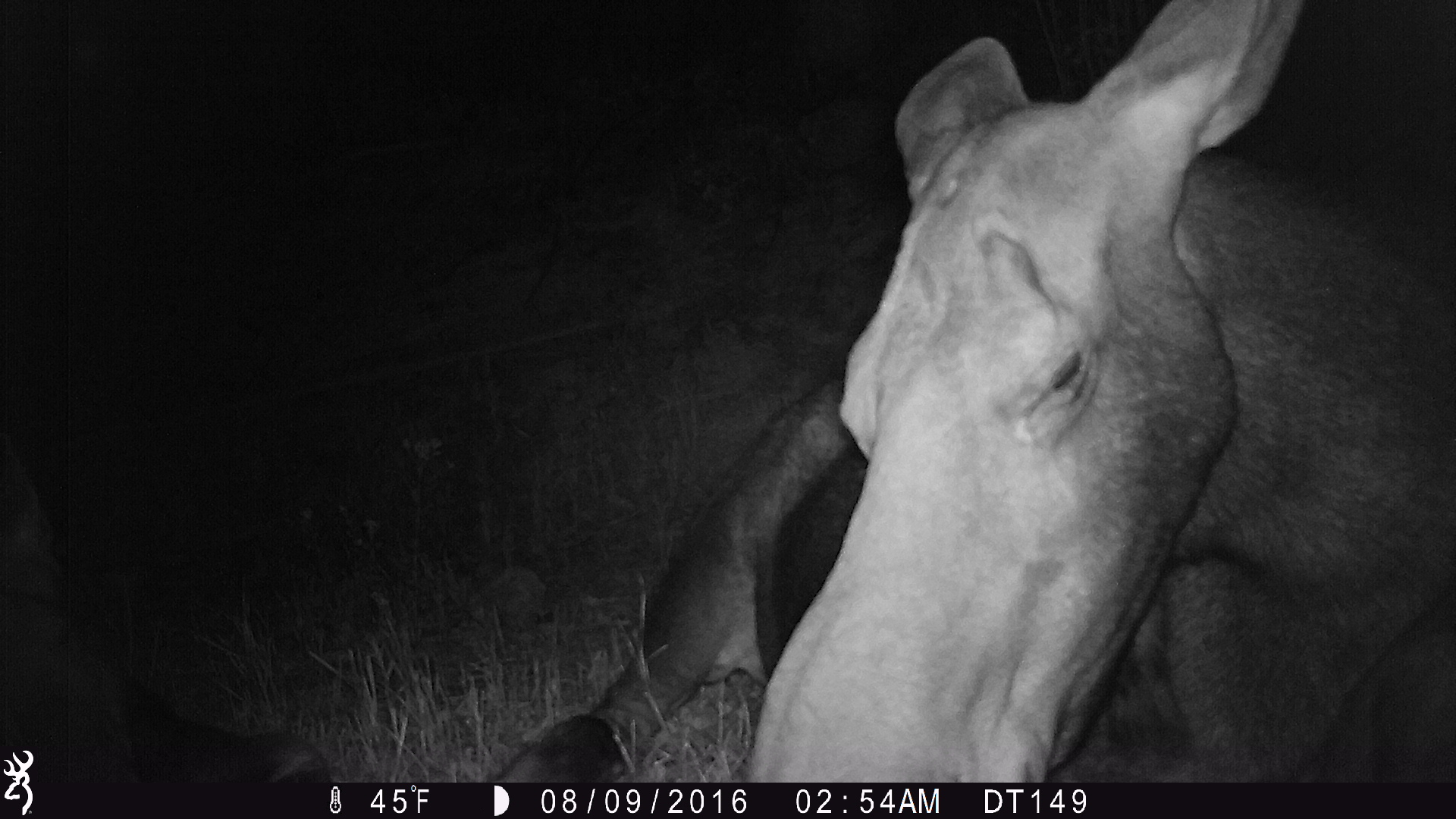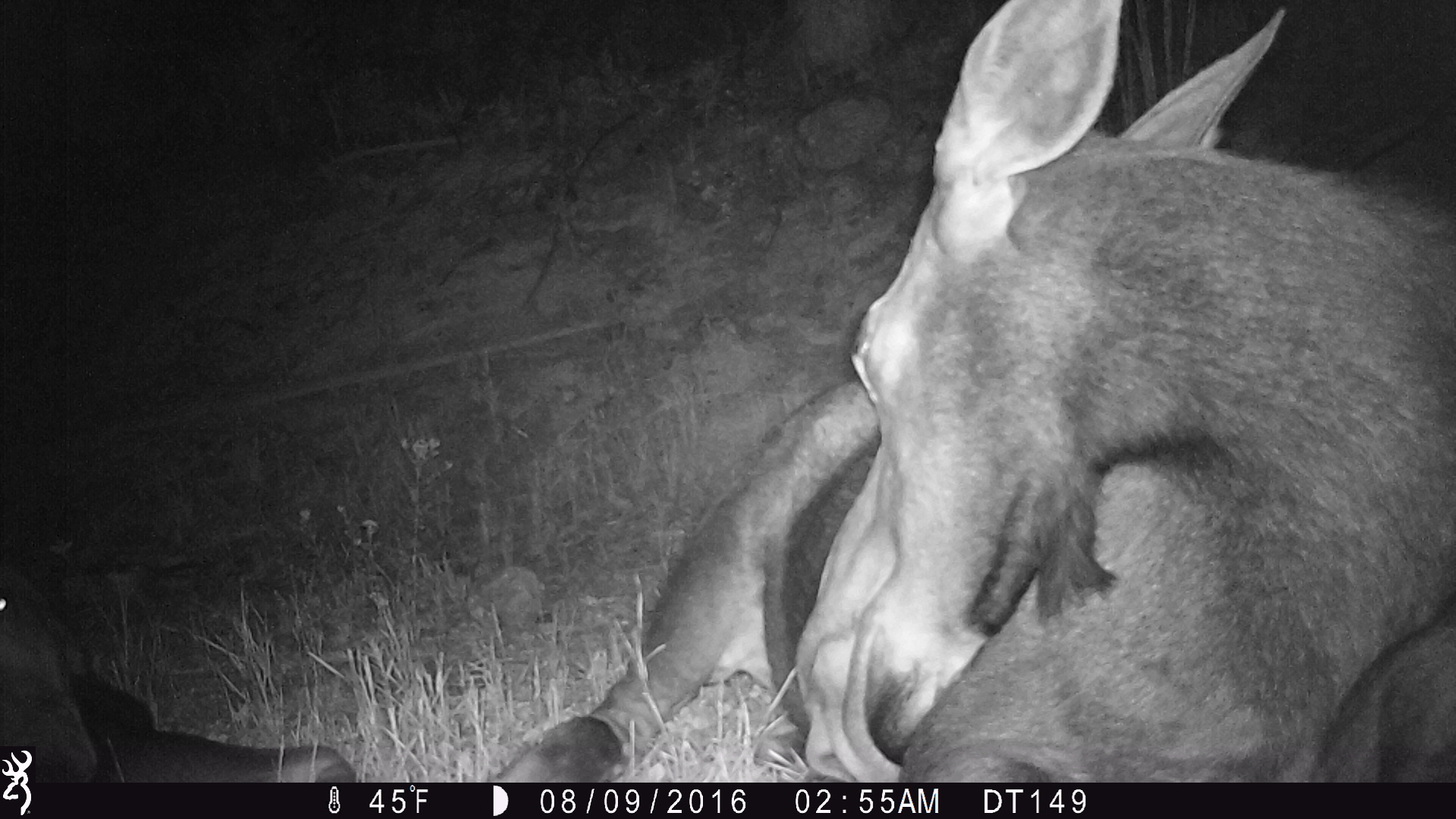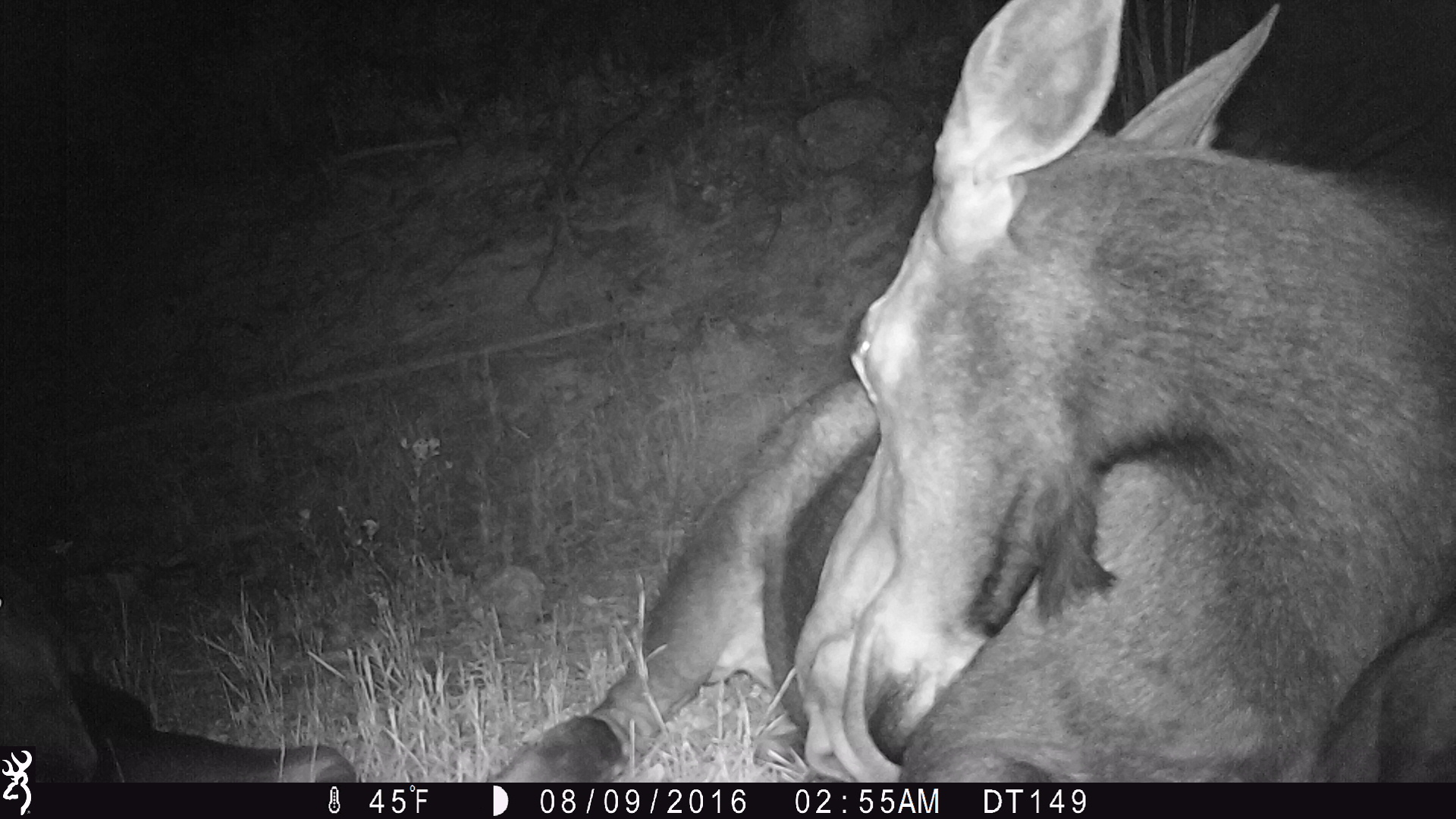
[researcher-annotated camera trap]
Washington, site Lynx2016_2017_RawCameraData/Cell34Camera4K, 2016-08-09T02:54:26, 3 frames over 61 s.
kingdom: Animalia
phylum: Chordata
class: Mammalia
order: Artiodactyla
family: Cervidae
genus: Alces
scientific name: Alces alces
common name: moose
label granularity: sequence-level